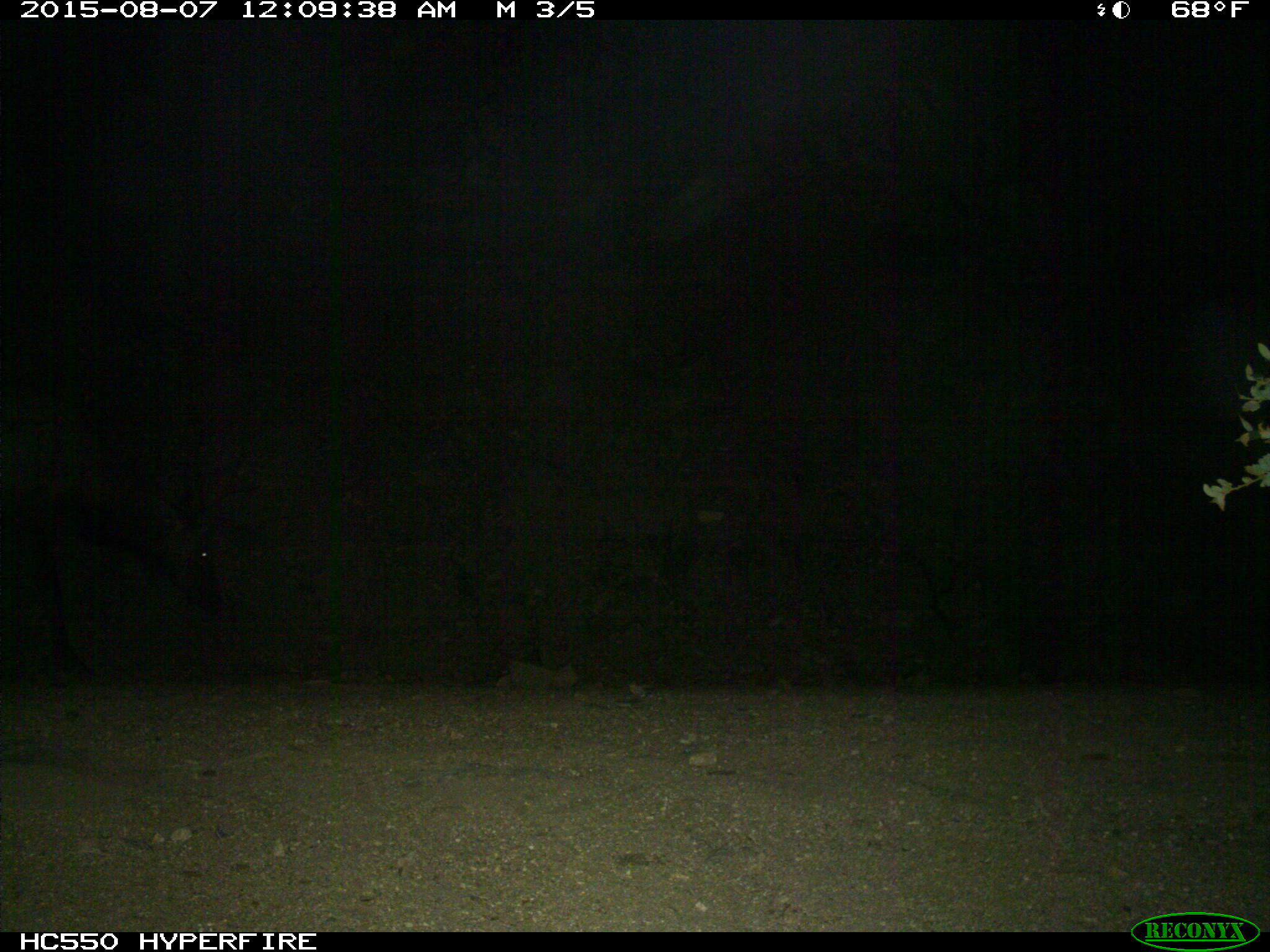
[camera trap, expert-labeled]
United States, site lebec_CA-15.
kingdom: Animalia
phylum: Chordata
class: Mammalia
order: Artiodactyla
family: Cervidae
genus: Cervus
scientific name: Cervus canadensis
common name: elk